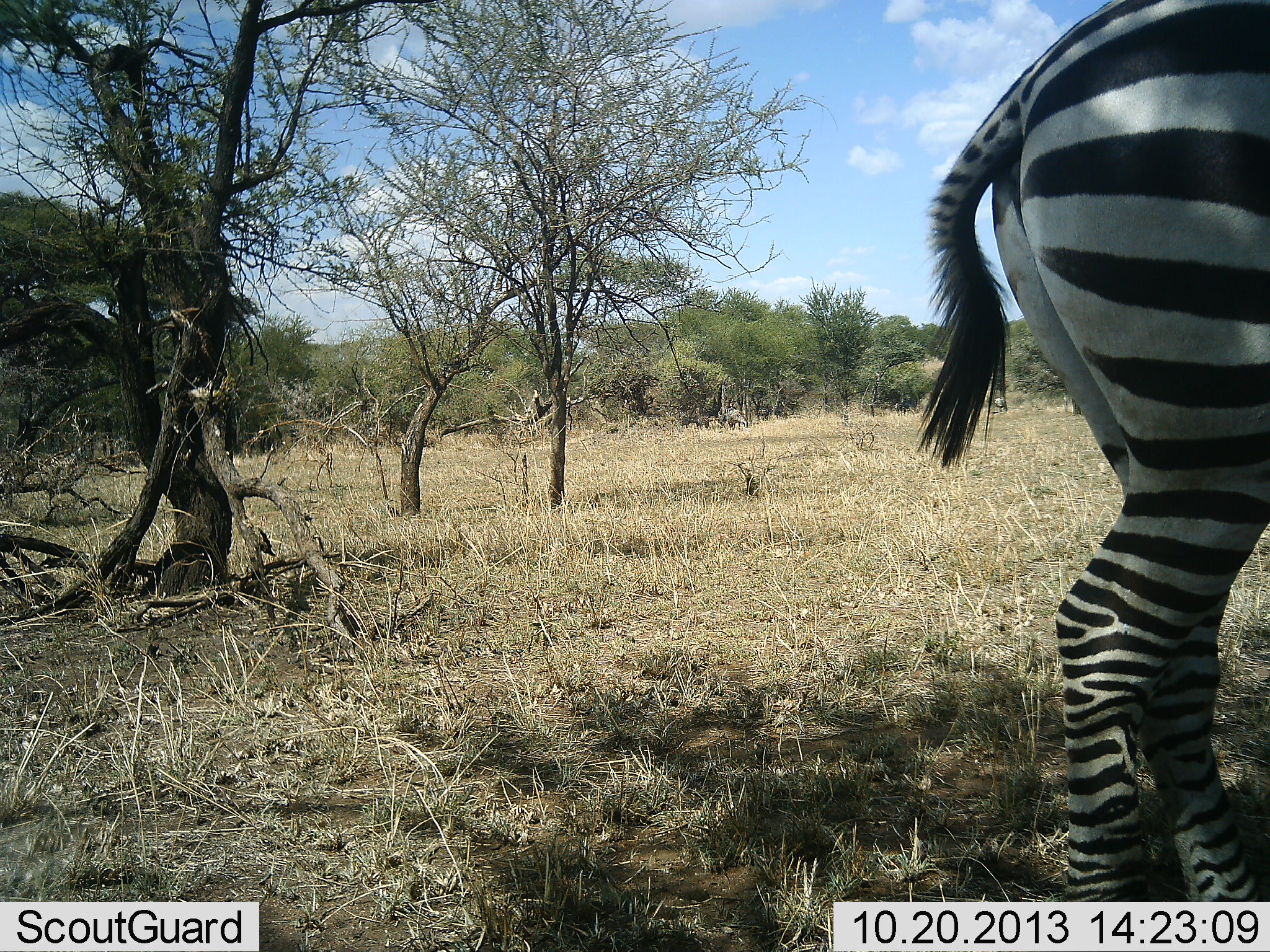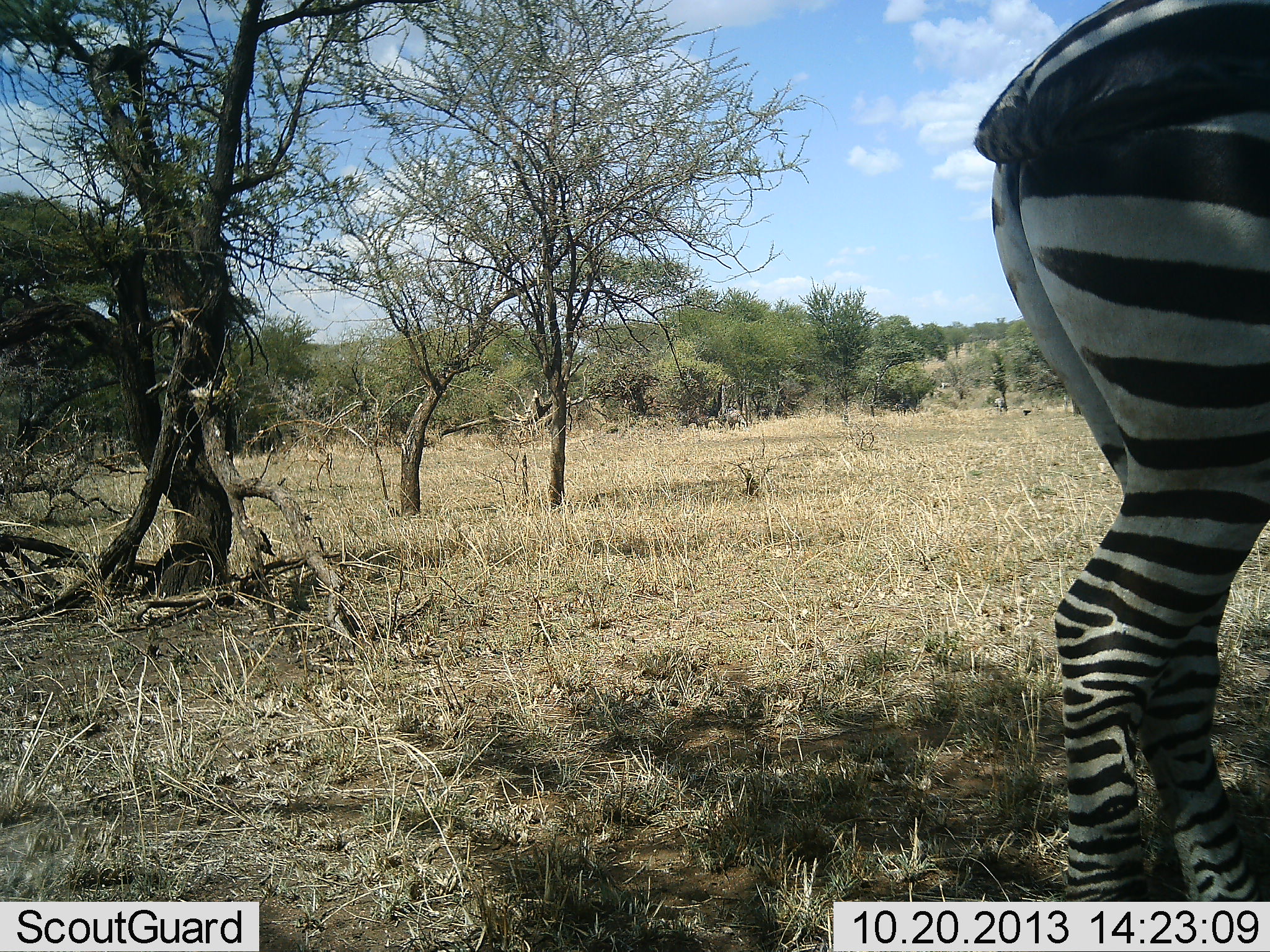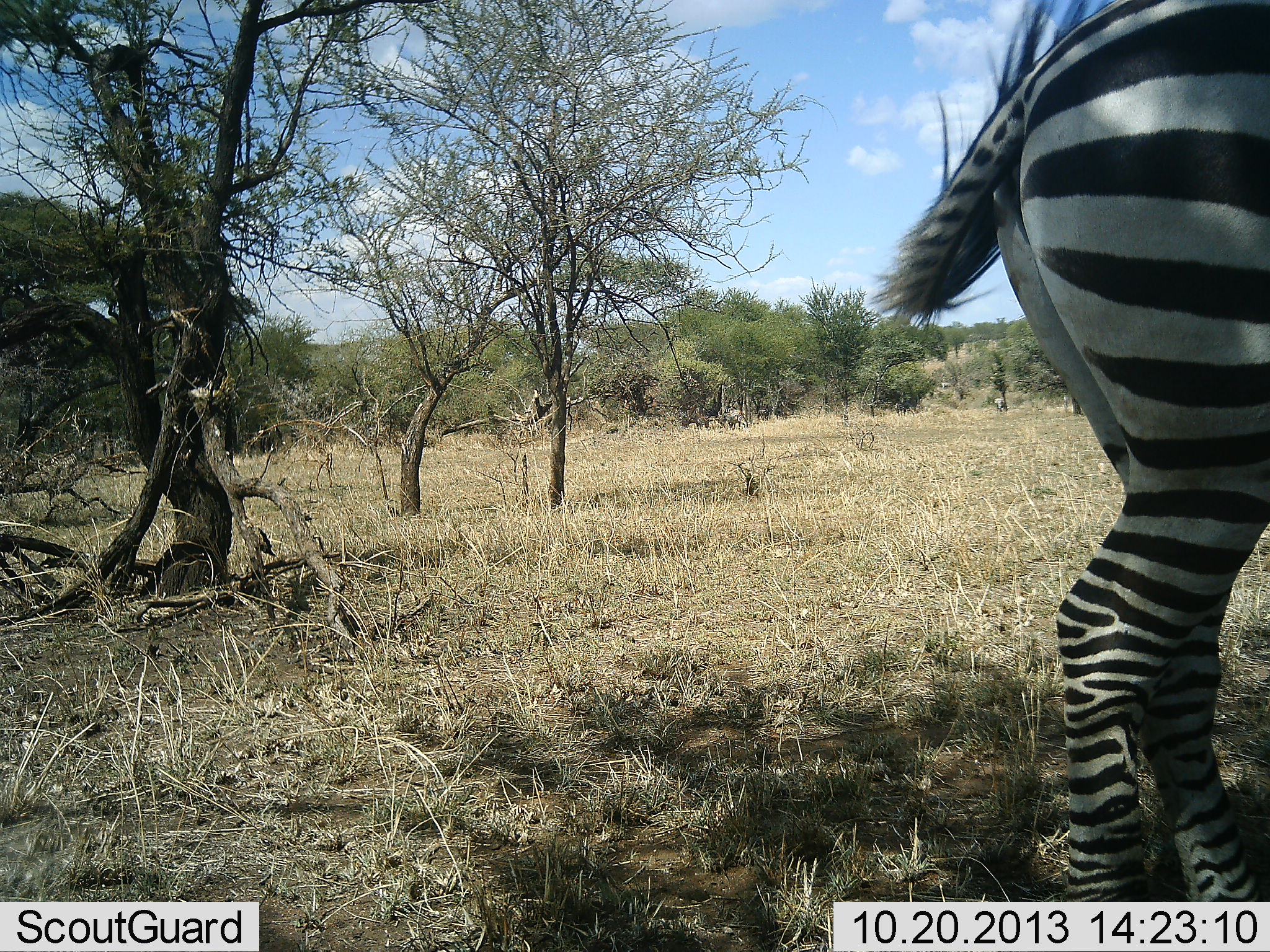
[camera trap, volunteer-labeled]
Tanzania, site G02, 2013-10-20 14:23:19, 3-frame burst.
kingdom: Animalia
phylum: Chordata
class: Mammalia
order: Perissodactyla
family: Equidae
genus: Equus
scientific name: Equus quagga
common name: plains zebra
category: zebra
Zebra (plains zebra) (Equus quagga), count 1. Behavior (volunteer vote fractions): standing 100%, resting 0%, moving 3%, interacting 0%. Young present (vote fraction): 0%. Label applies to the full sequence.